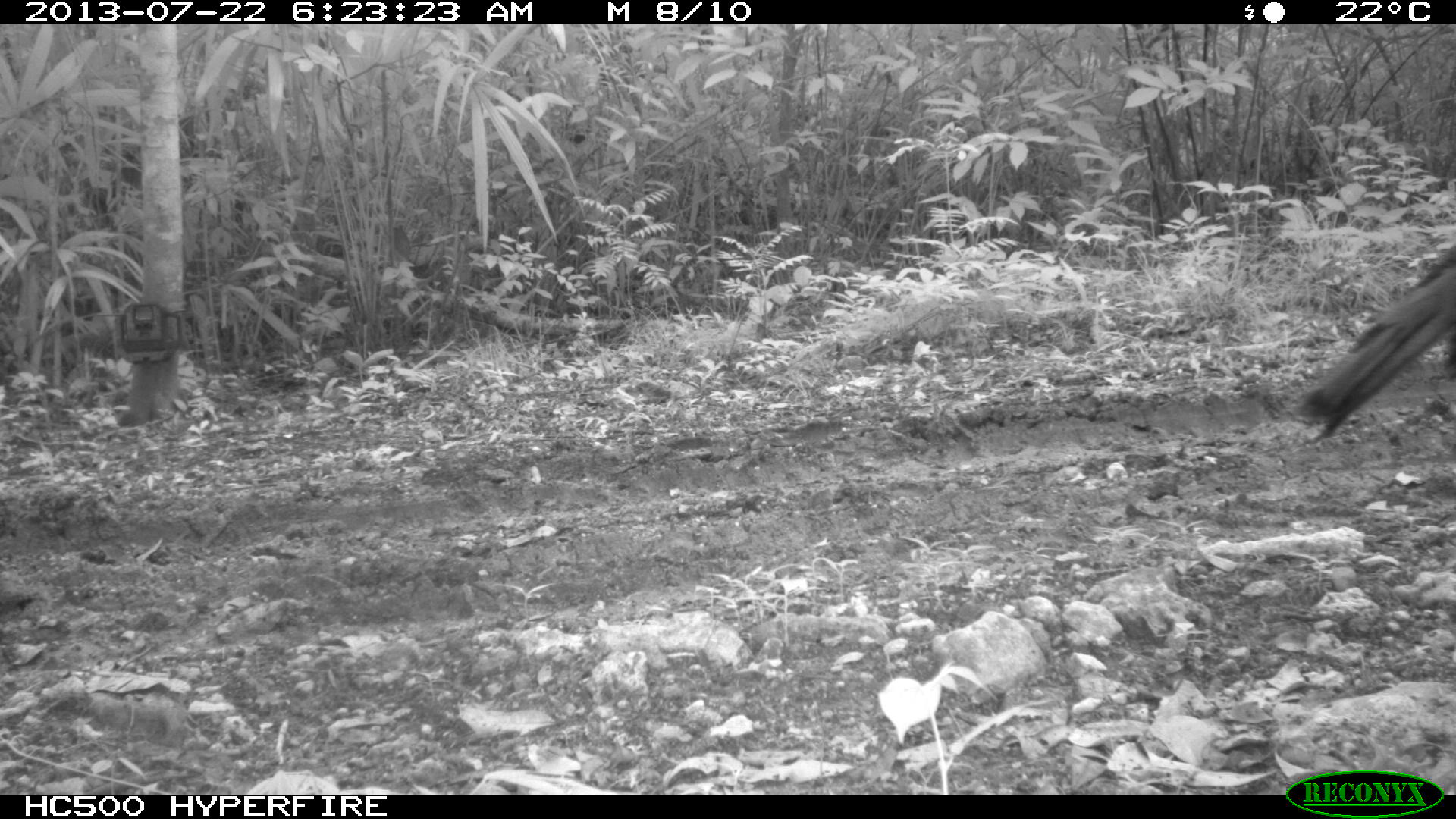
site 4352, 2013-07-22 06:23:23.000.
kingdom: Animalia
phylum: Chordata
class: Aves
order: Galliformes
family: Phasianidae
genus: Meleagris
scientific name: Meleagris ocellata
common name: ocellated turkey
Meleagris ocellata (ocellated turkey), count 1.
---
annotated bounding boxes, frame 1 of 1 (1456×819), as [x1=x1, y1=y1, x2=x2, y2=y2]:
meleagris ocellata: [x1=1294, y1=244, x2=1455, y2=437]